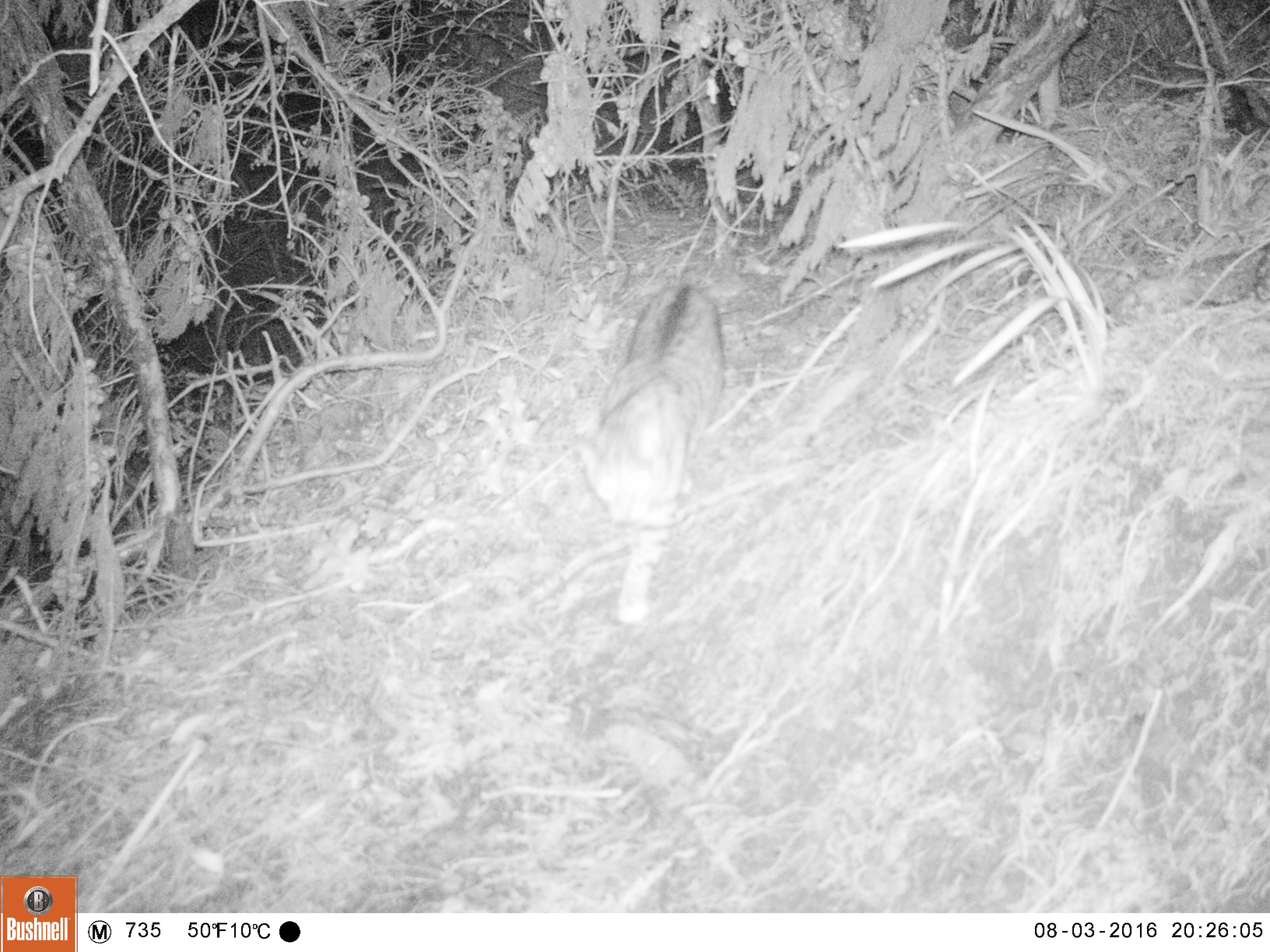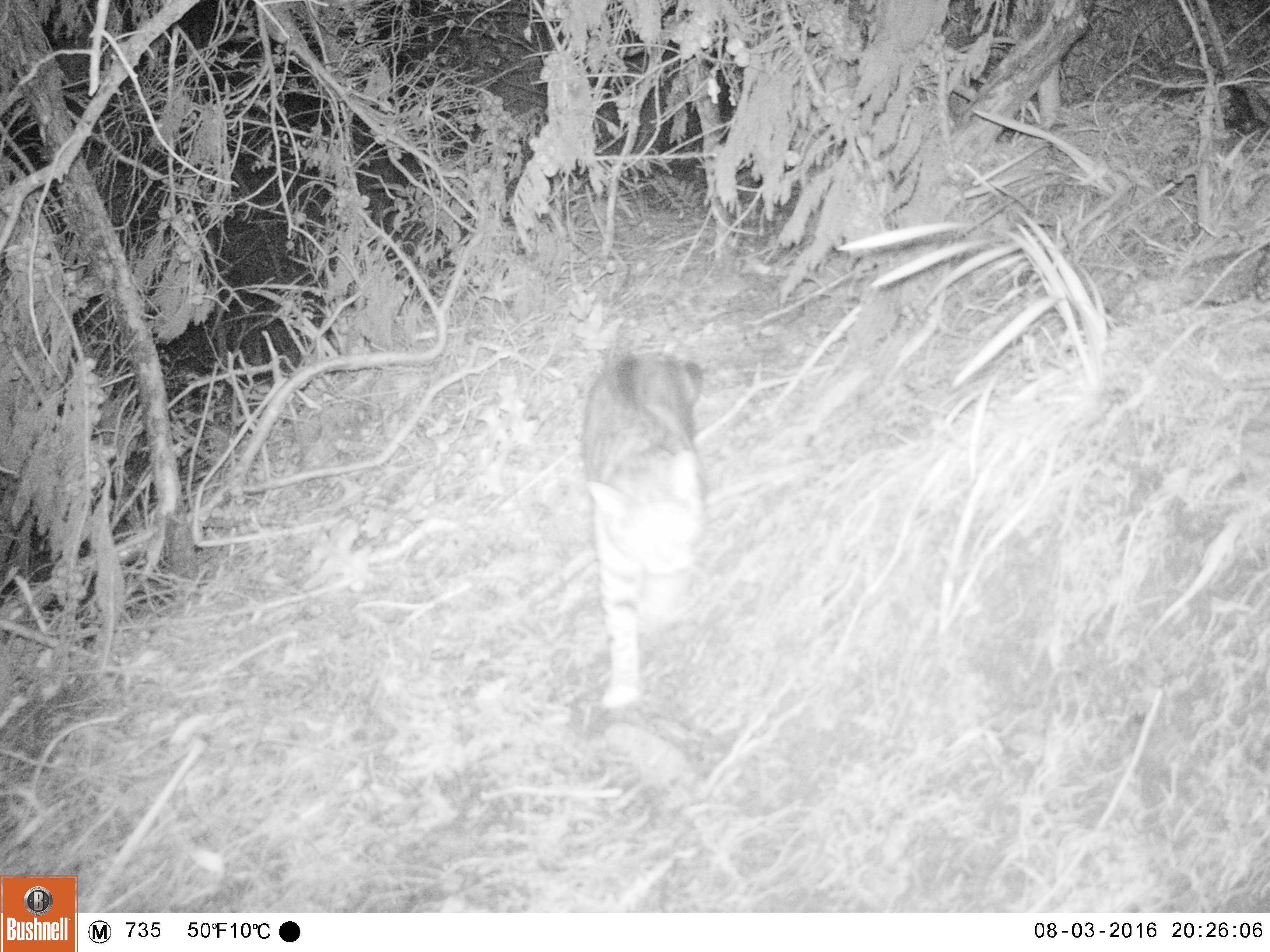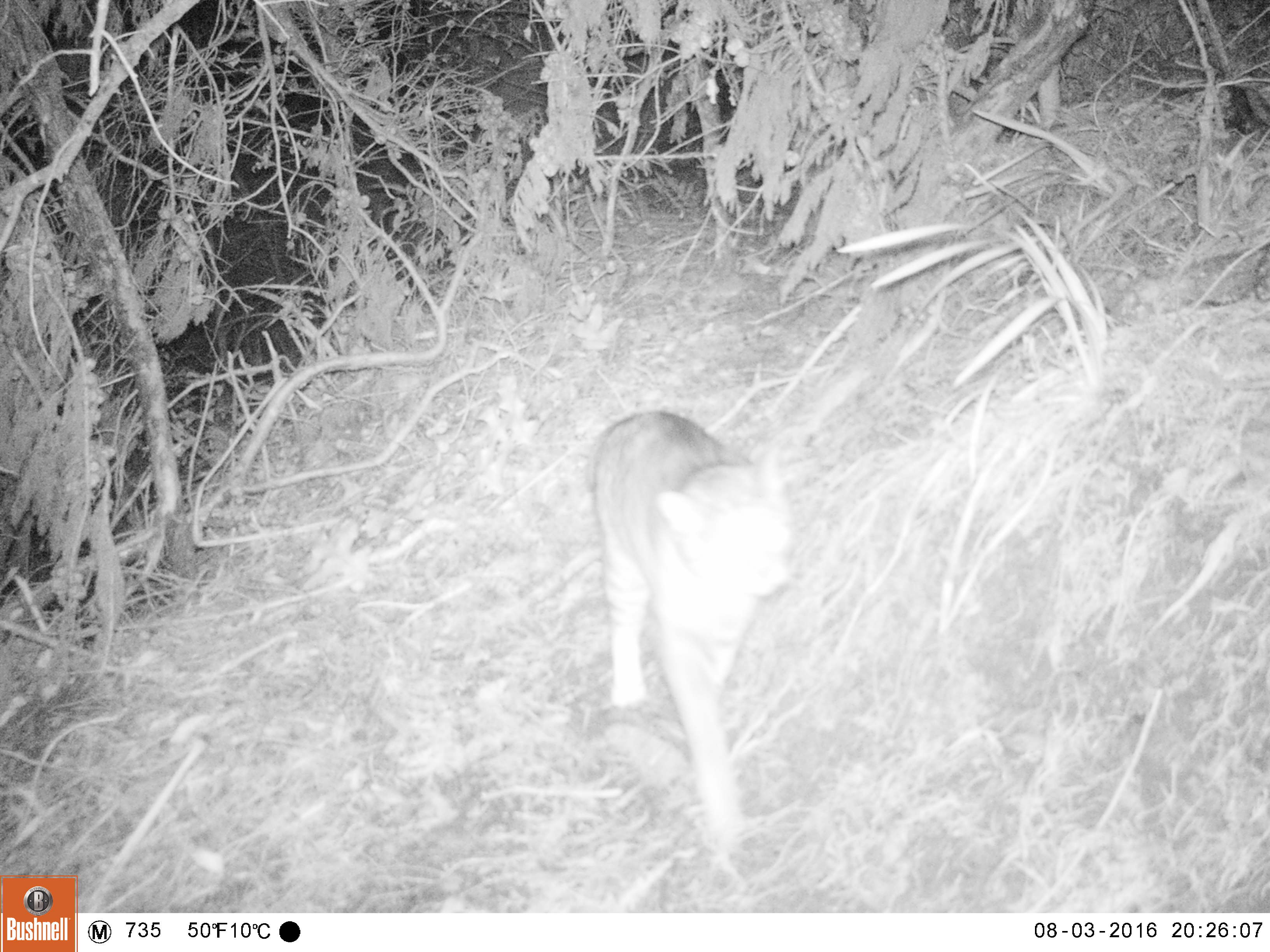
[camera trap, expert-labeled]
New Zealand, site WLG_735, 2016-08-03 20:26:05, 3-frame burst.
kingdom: Animalia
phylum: Chordata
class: Mammalia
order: Carnivora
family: Felidae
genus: Felis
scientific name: Felis catus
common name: domestic cat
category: cat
Cat (domestic cat) (Felis catus).